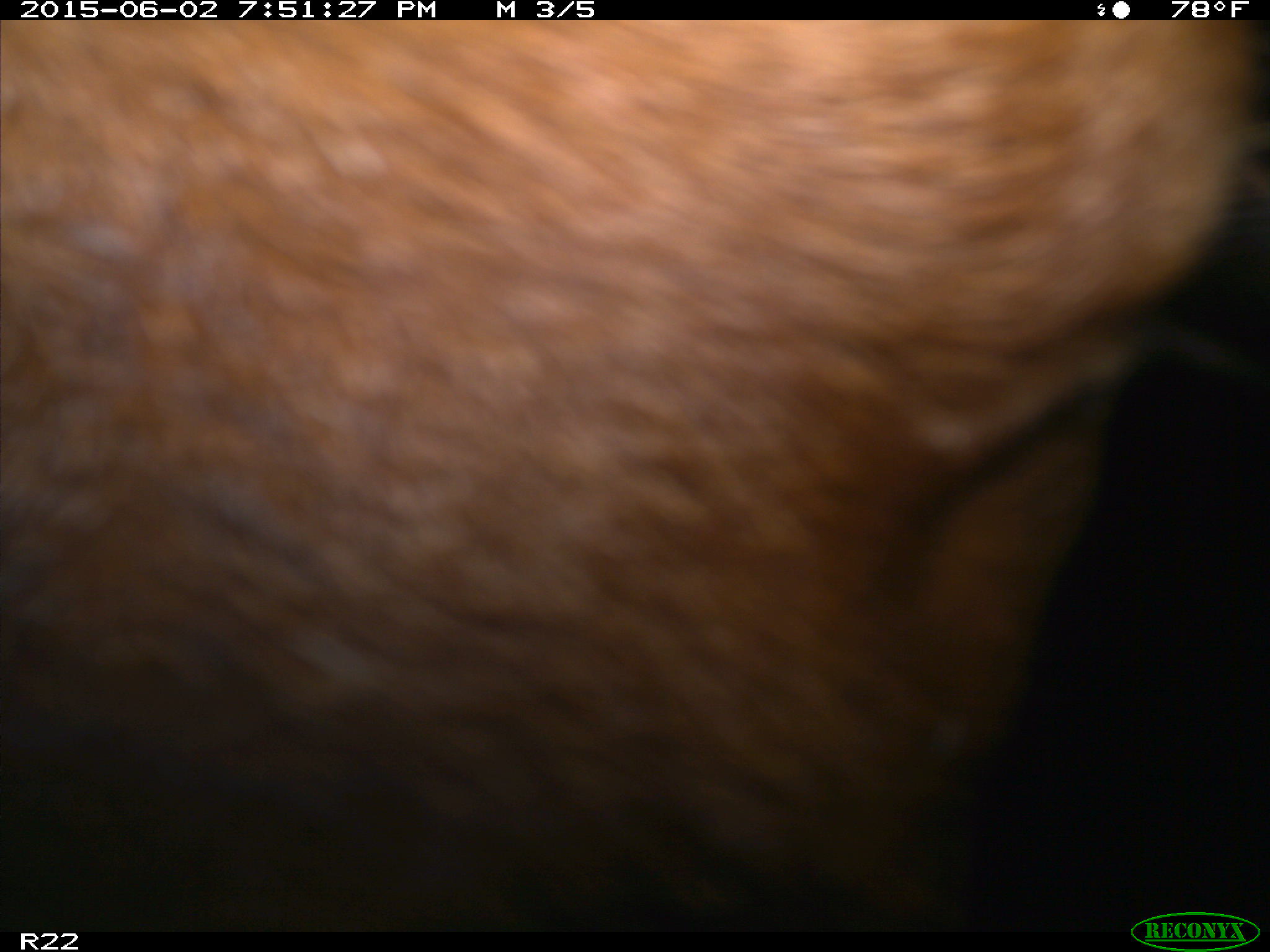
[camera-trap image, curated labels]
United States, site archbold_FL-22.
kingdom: Animalia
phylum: Chordata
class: Mammalia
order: Artiodactyla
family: Bovidae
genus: Bos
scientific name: Bos taurus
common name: domestic cow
Bos taurus (domestic cow).